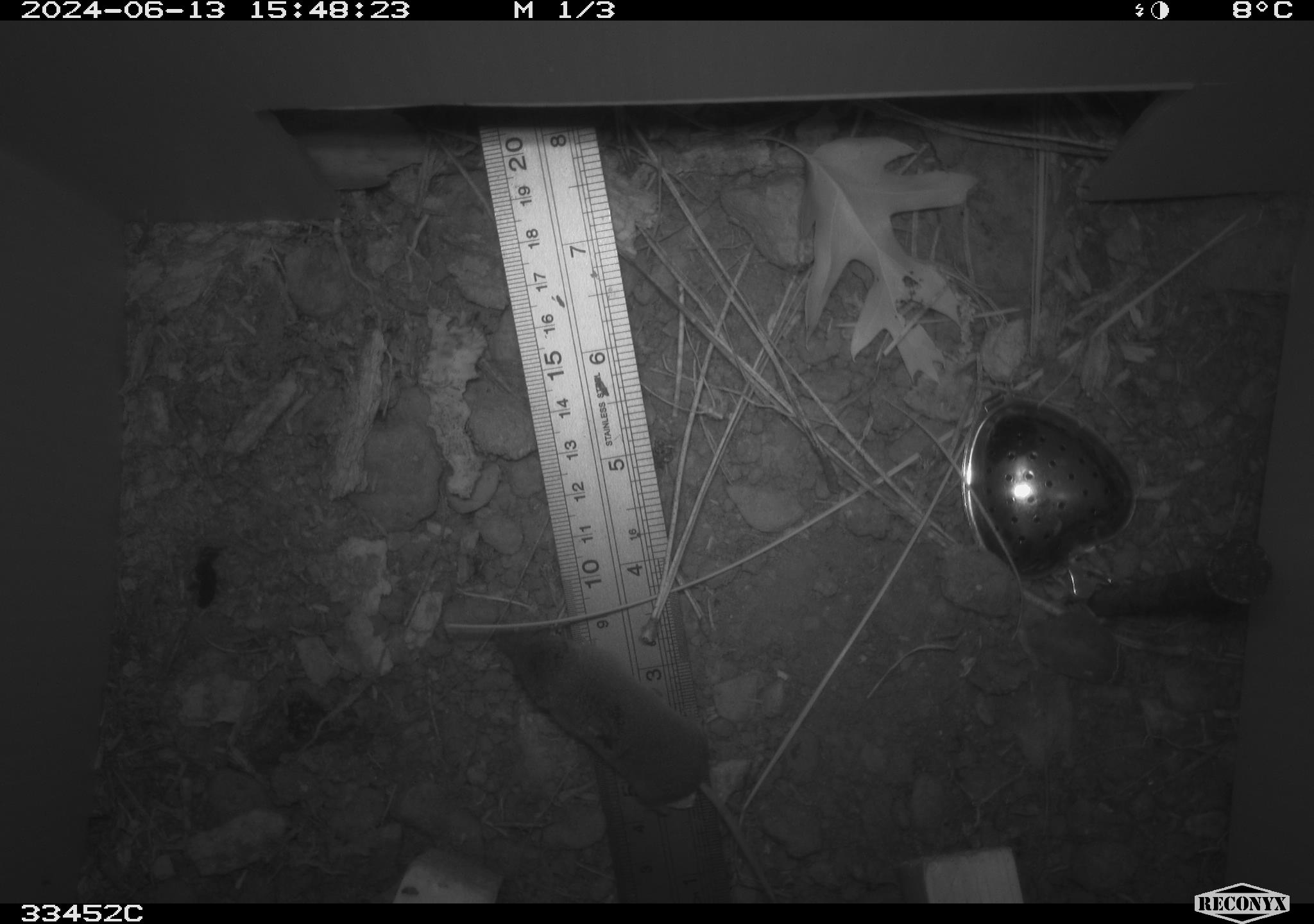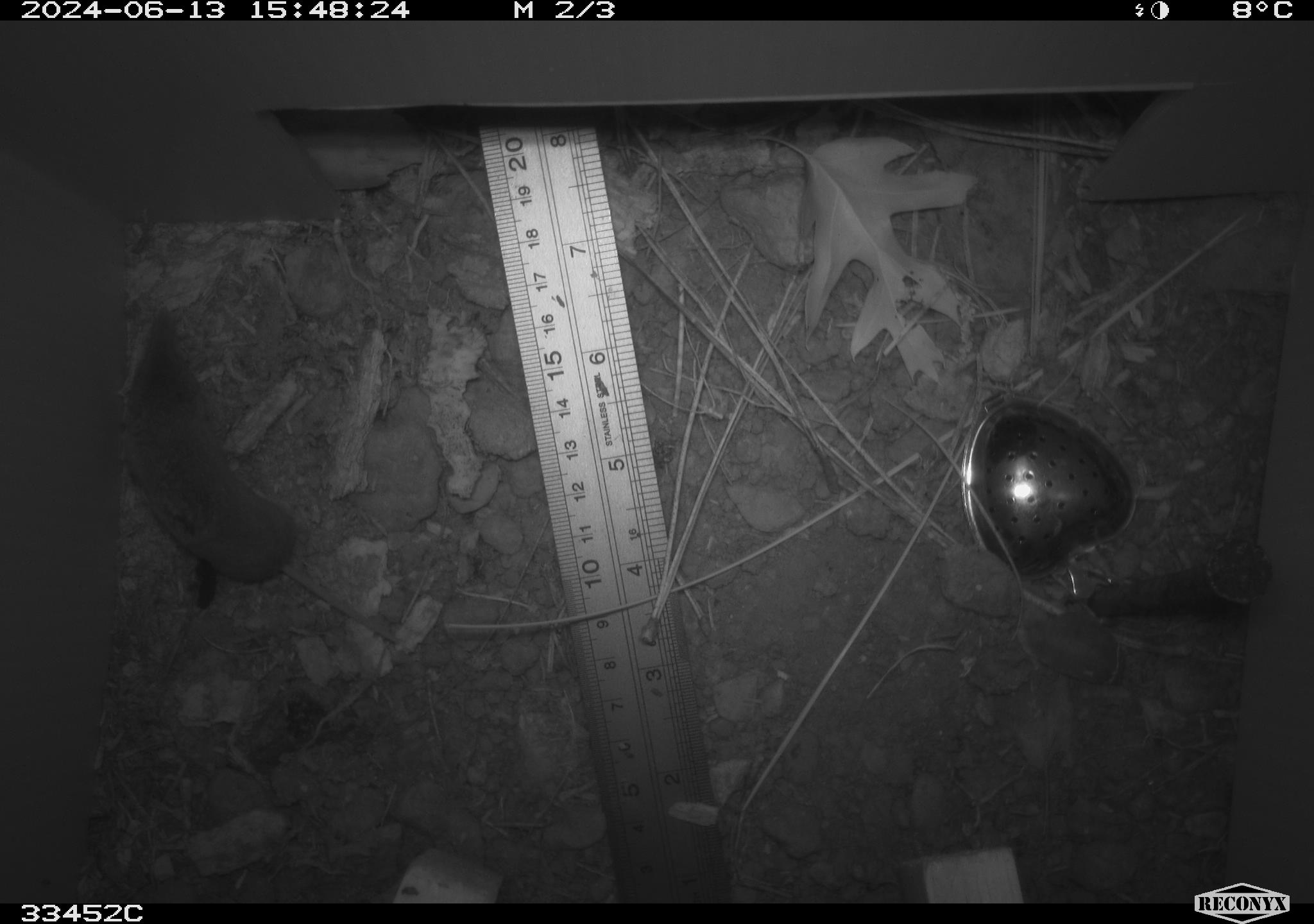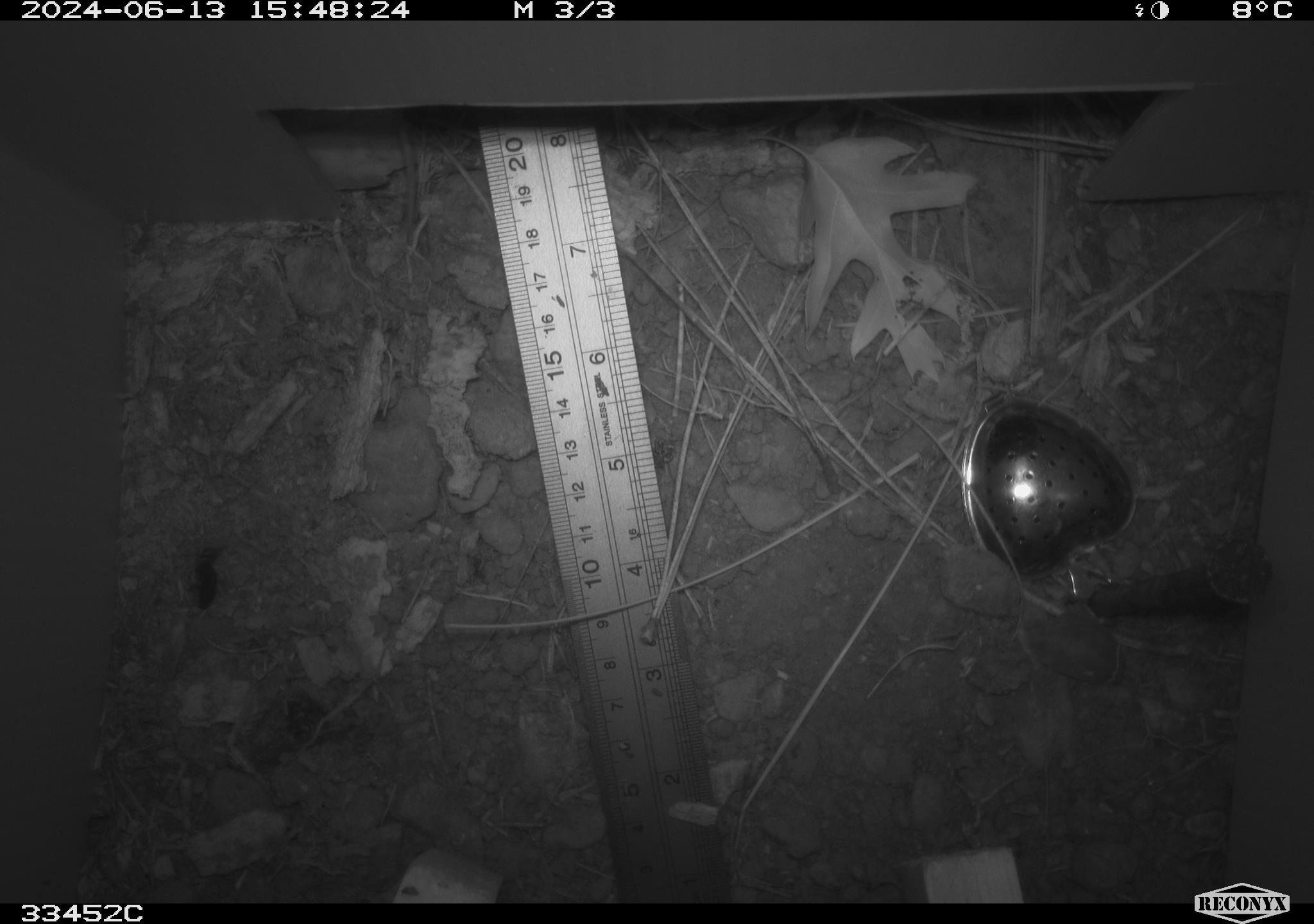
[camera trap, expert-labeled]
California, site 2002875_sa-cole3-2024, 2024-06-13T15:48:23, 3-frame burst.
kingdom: Animalia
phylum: Chordata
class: Mammalia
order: Rodentia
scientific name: Rodentia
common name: mouse species